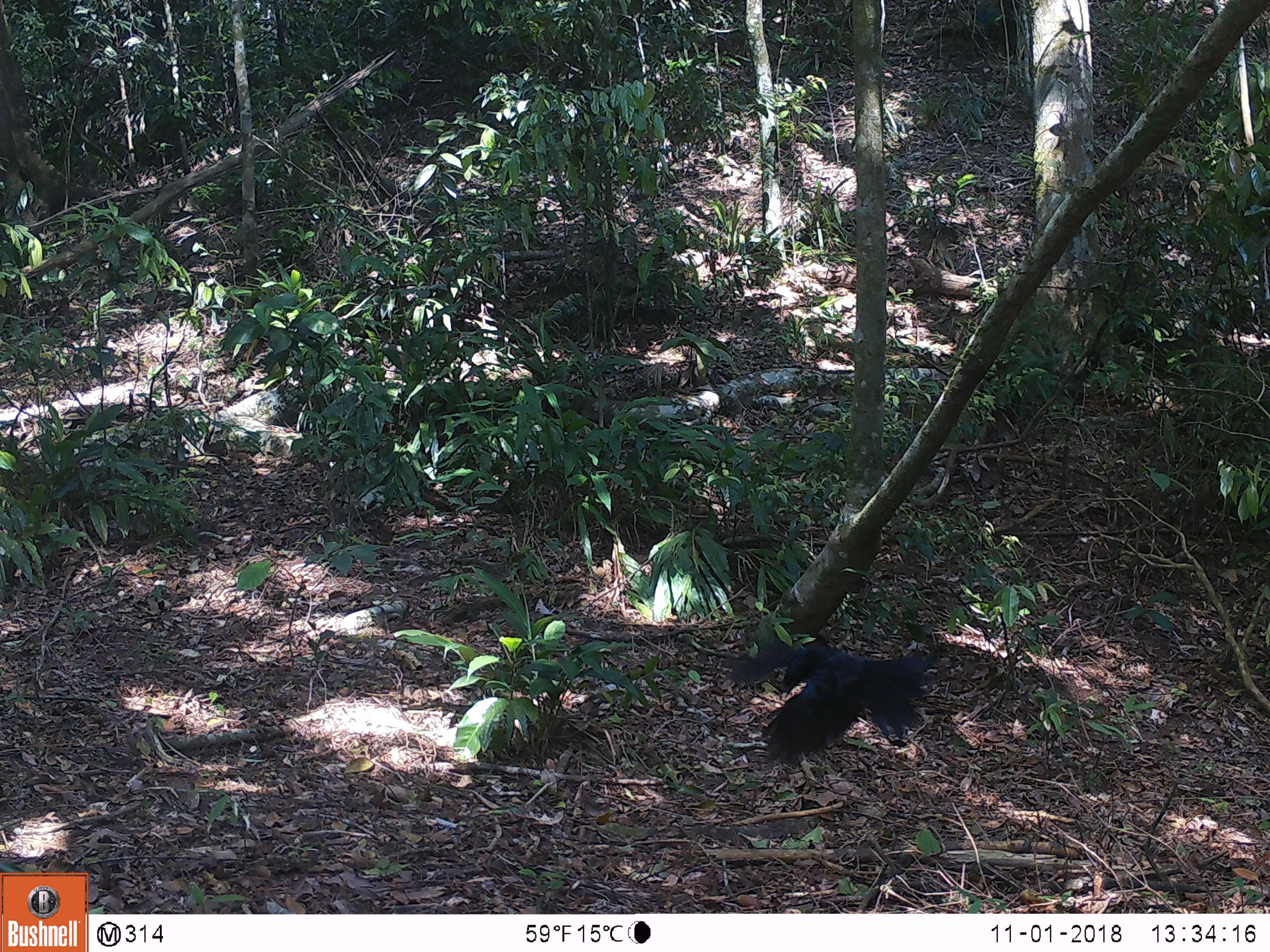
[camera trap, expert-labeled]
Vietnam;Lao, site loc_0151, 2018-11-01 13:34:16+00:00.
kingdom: Animalia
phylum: Chordata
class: Aves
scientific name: Aves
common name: bird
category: unidentified bird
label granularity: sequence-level